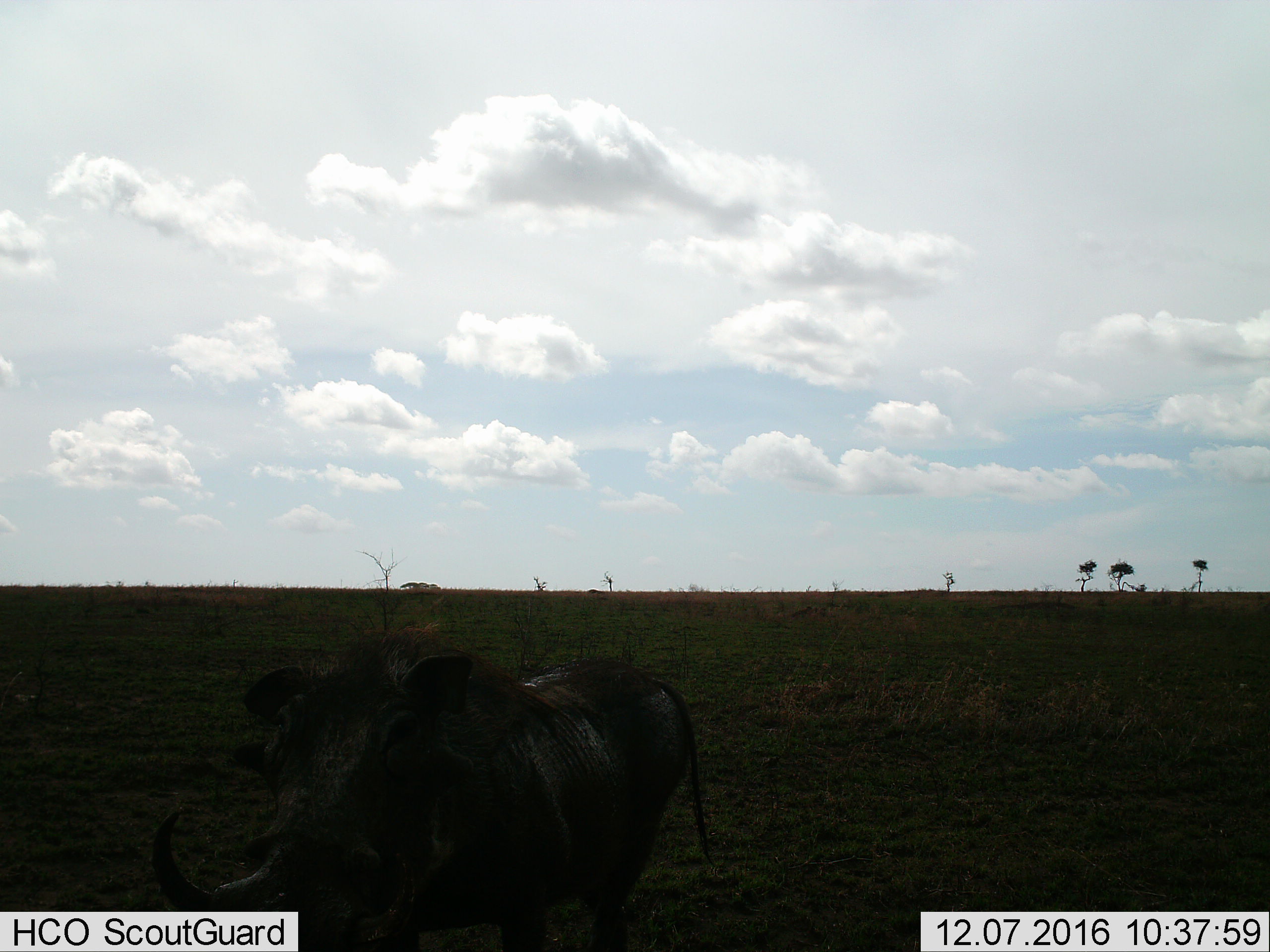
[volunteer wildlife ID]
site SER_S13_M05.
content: unidentified animal